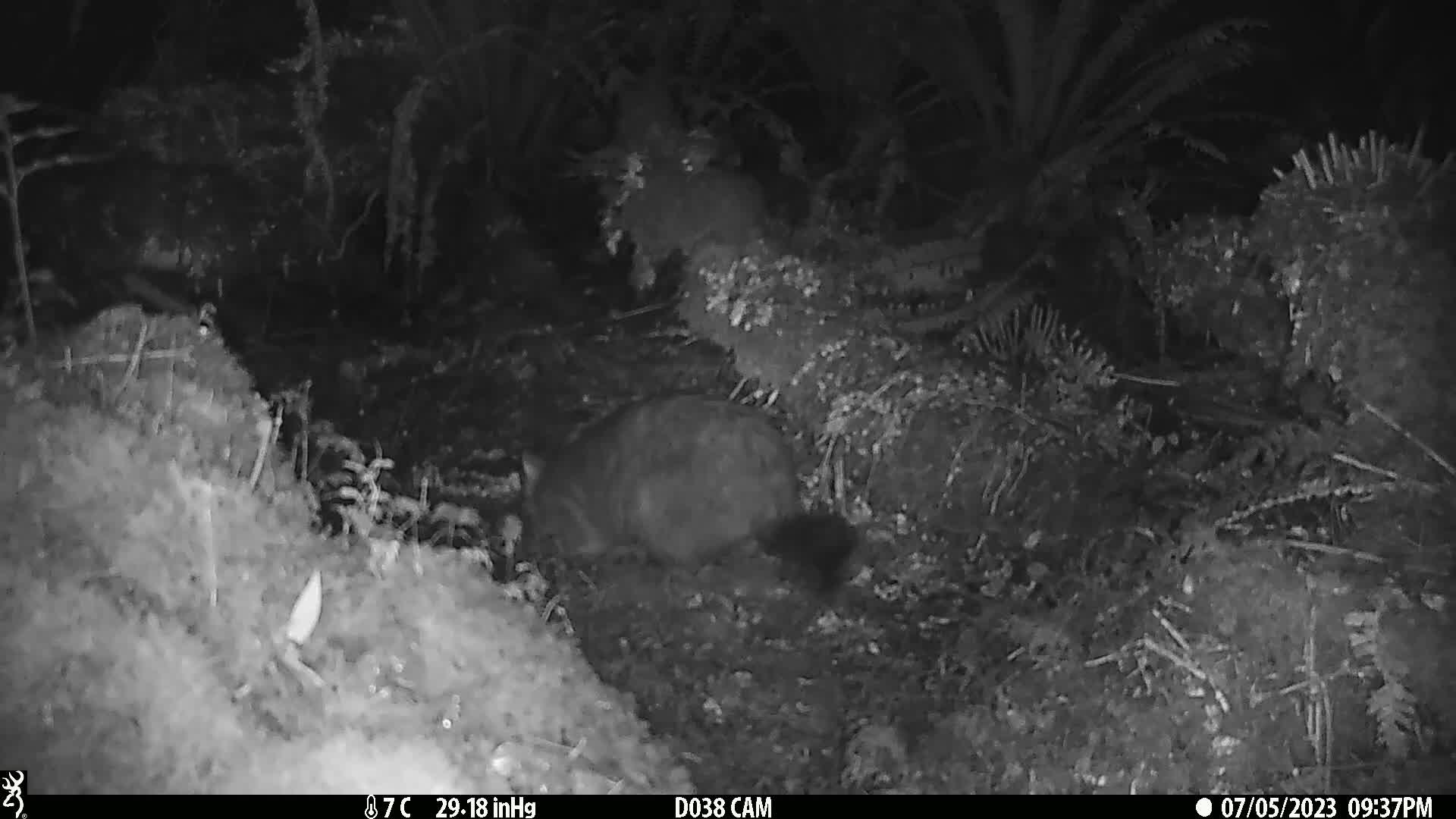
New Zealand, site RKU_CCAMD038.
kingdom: Animalia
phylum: Chordata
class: Mammalia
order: Diprotodontia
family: Phalangeridae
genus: Trichosurus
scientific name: Trichosurus vulpecula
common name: common brushtail possum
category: possum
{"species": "possum (common brushtail possum) (Trichosurus vulpecula)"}